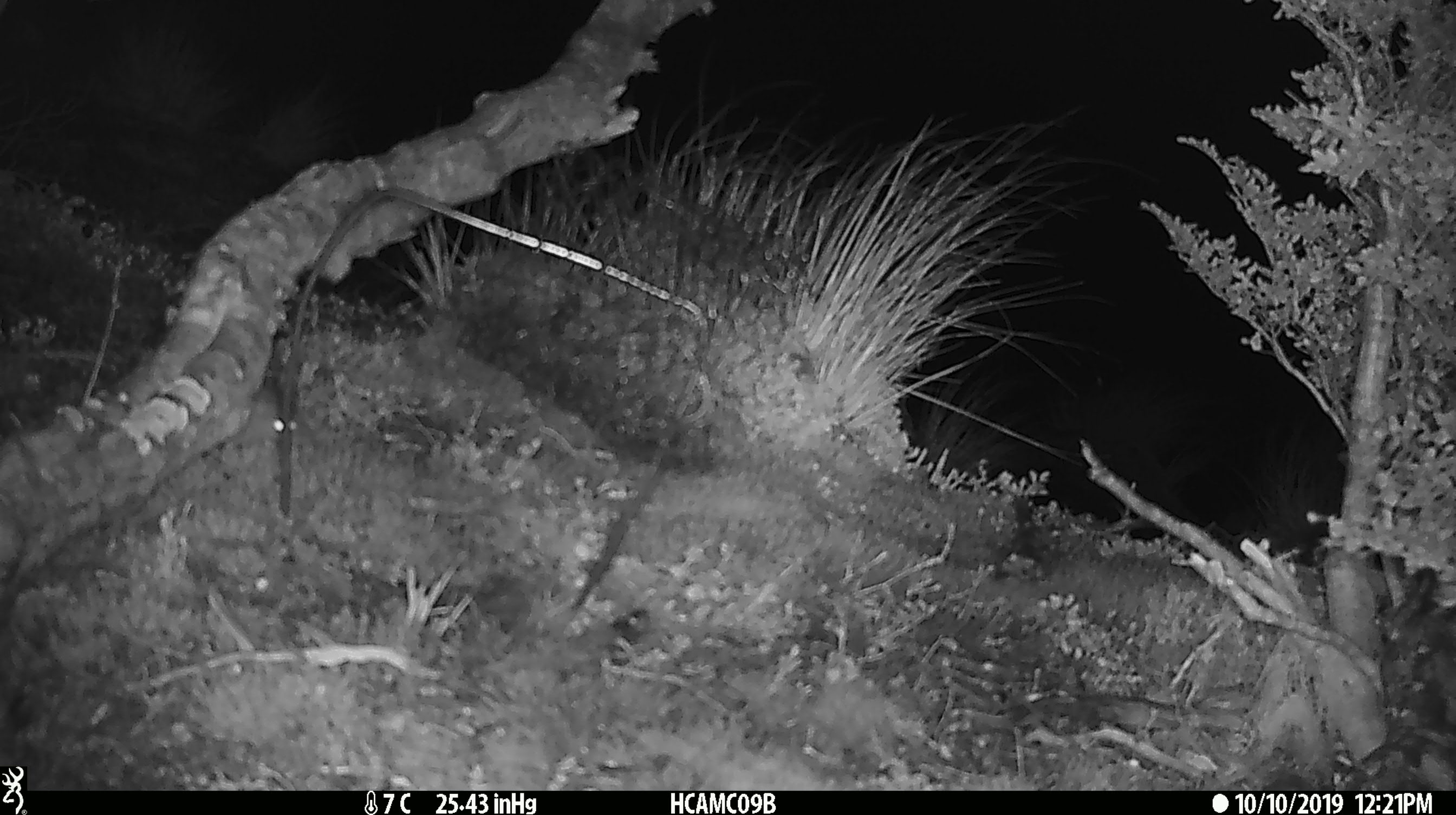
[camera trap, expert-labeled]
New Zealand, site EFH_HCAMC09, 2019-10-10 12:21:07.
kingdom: Animalia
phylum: Chordata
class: Mammalia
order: Rodentia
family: Muridae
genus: Mus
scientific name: Mus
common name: mouse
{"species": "mouse (Mus)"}